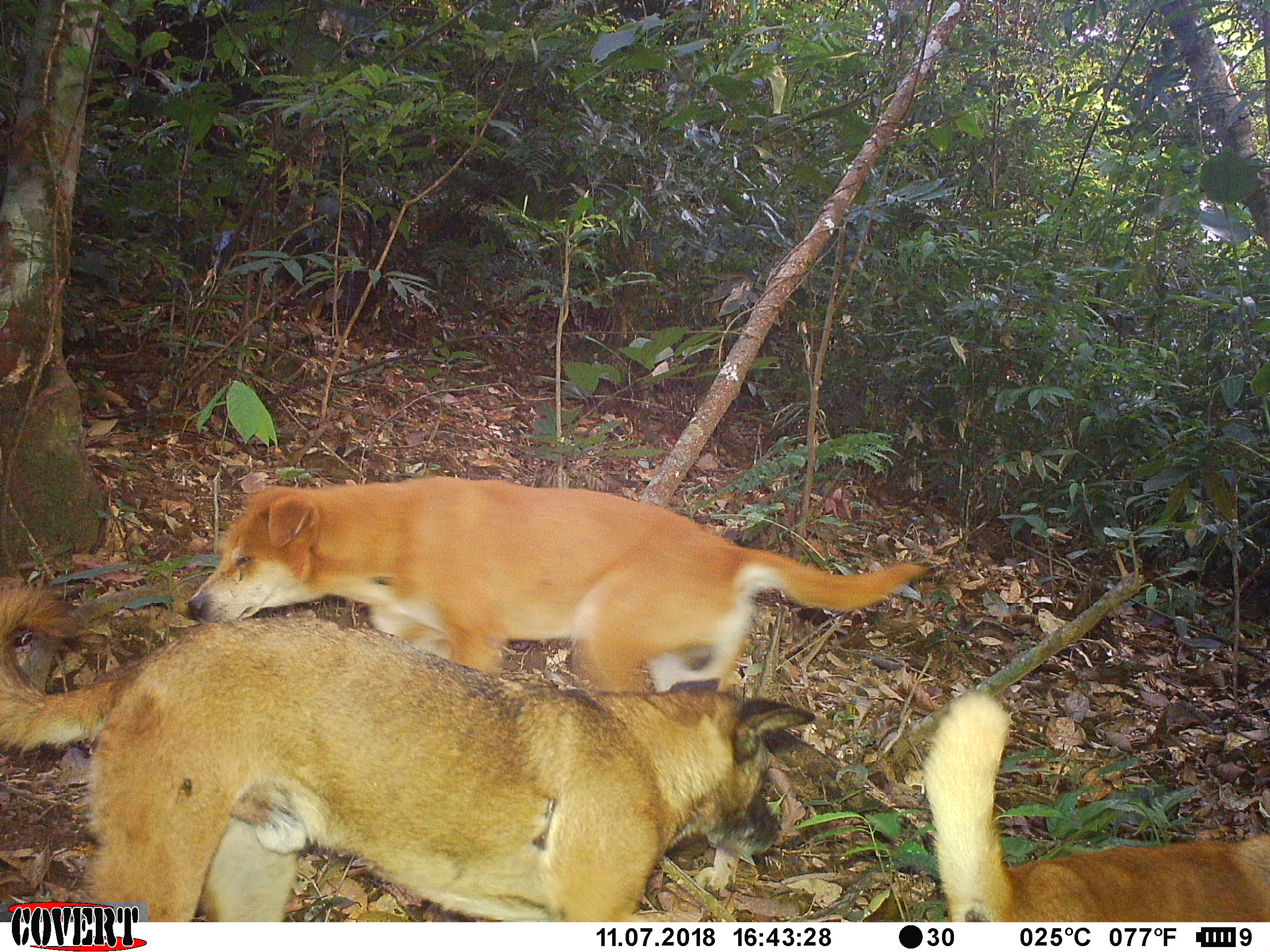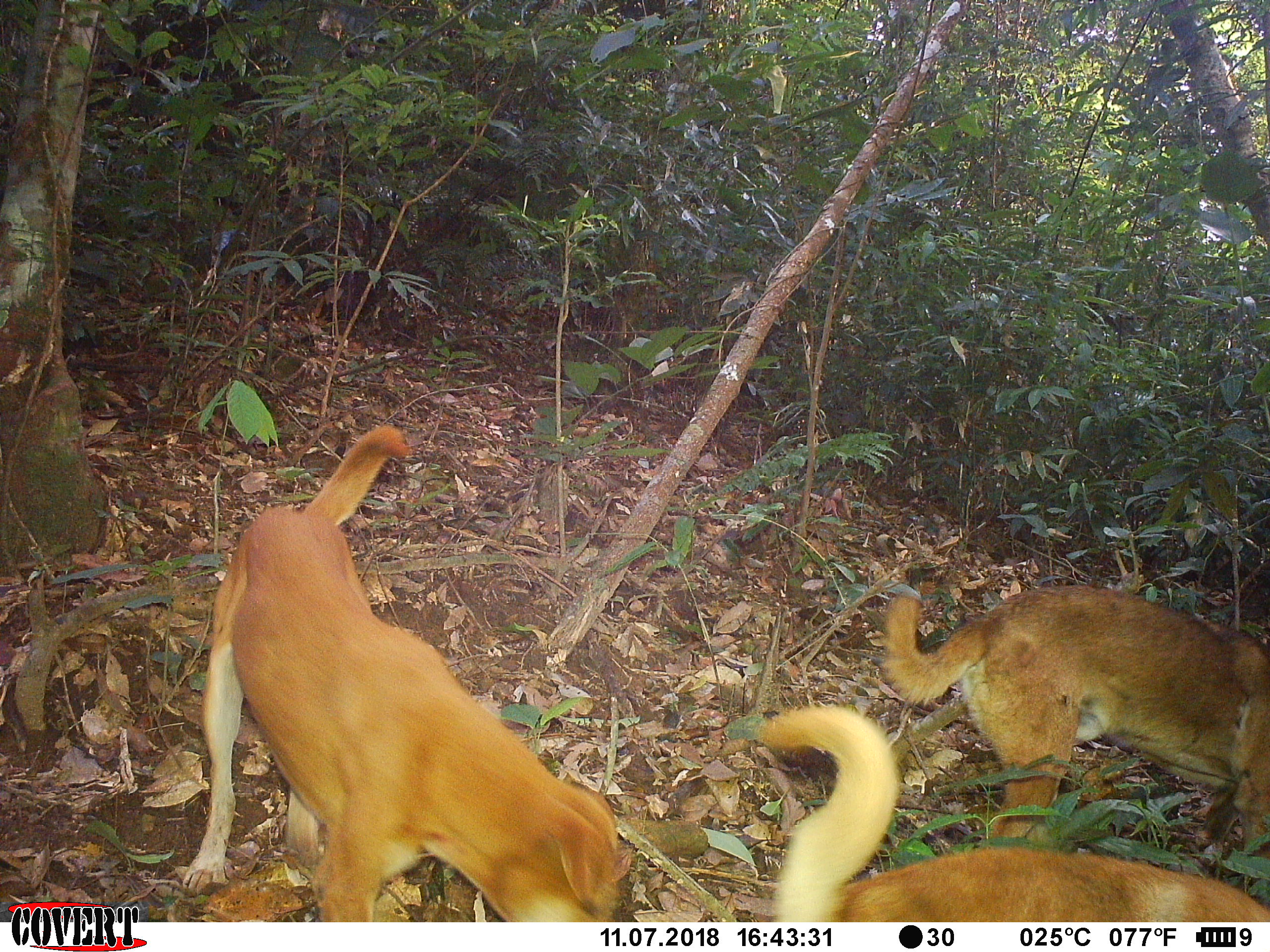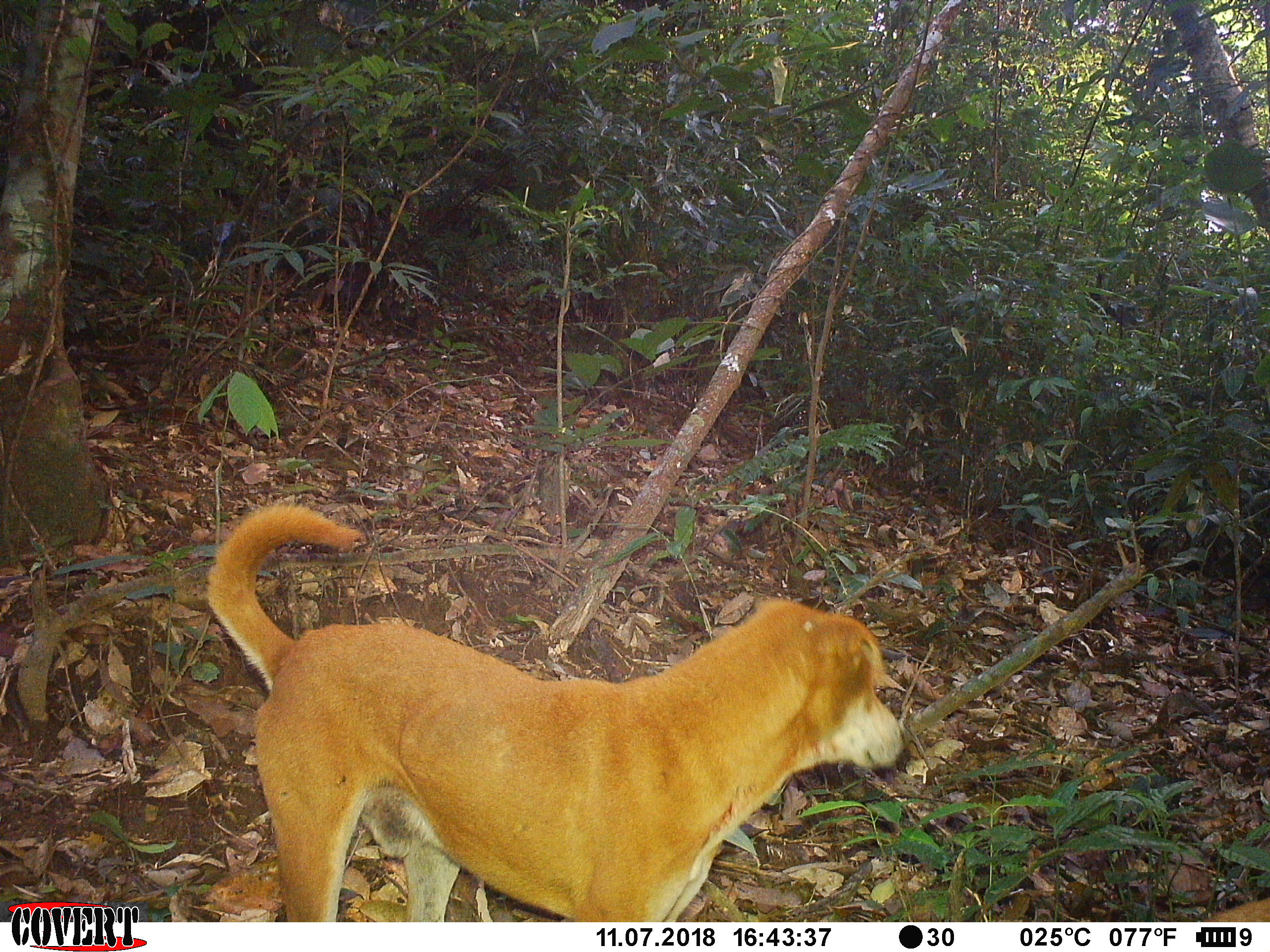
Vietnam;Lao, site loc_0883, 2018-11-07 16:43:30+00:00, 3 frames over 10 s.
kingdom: Animalia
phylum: Chordata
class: Mammalia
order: Carnivora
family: Canidae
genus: Canis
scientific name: Canis familiaris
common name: domestic dog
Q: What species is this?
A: Domestic dog (Canis familiaris).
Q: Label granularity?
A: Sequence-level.